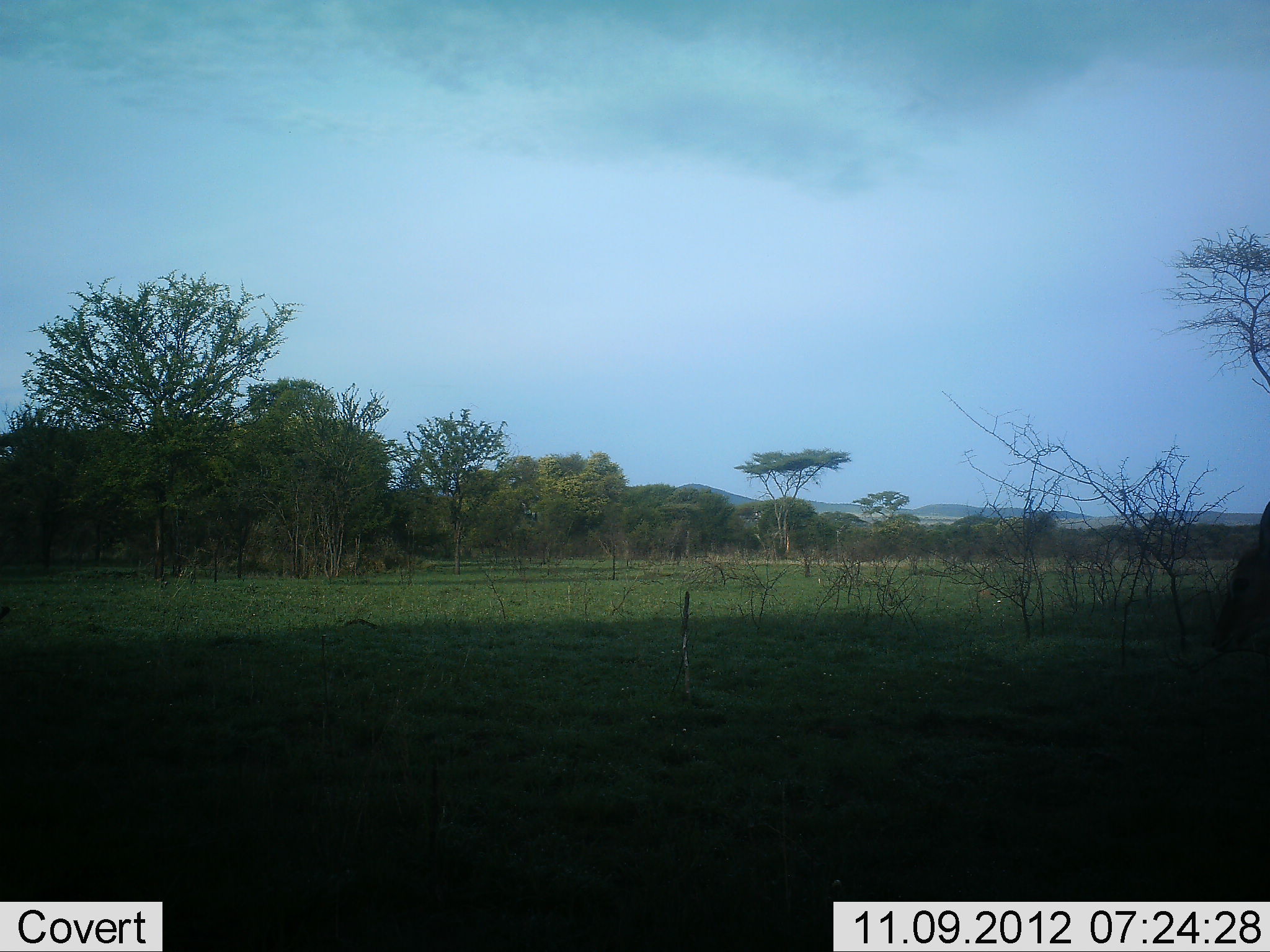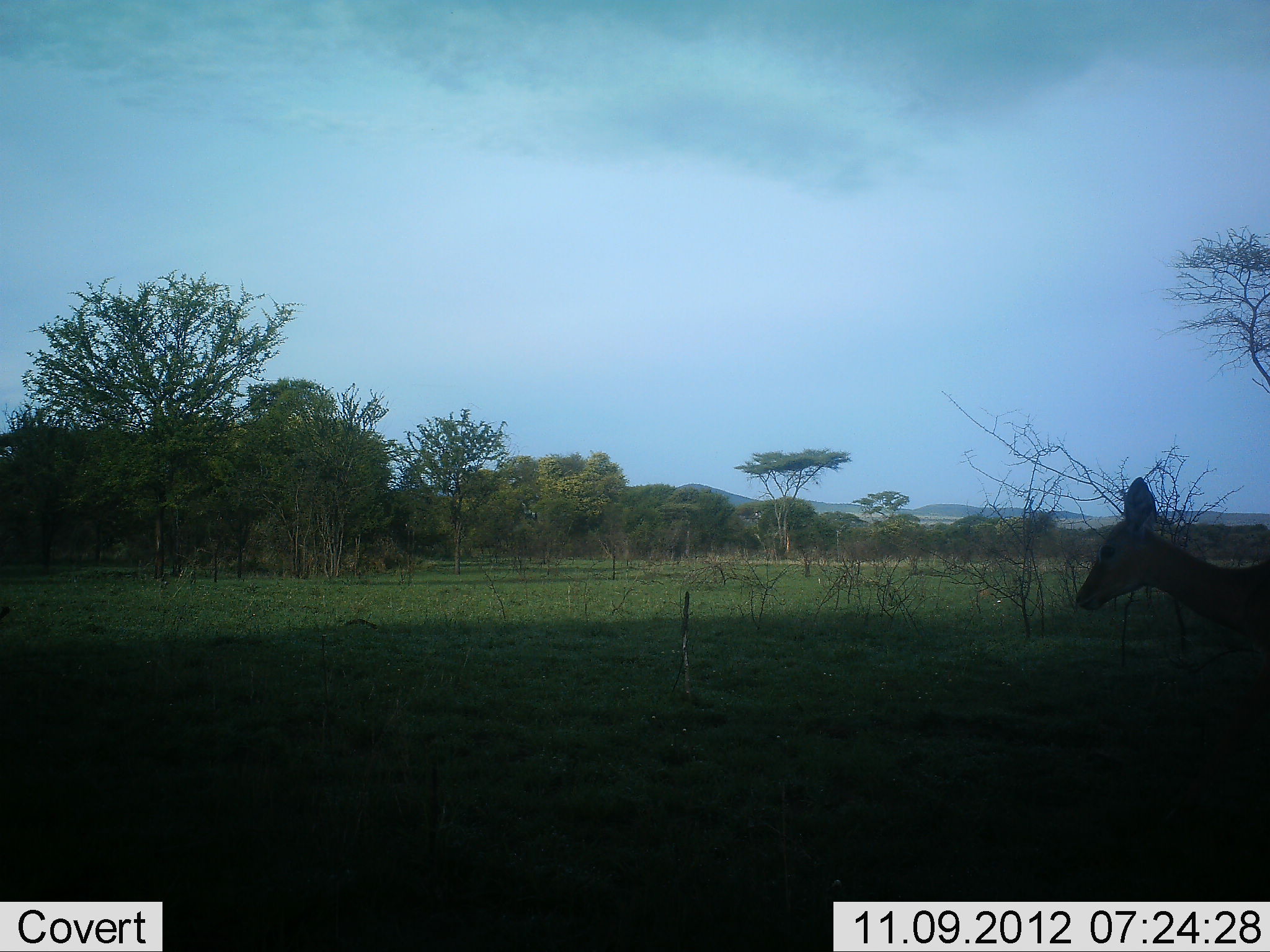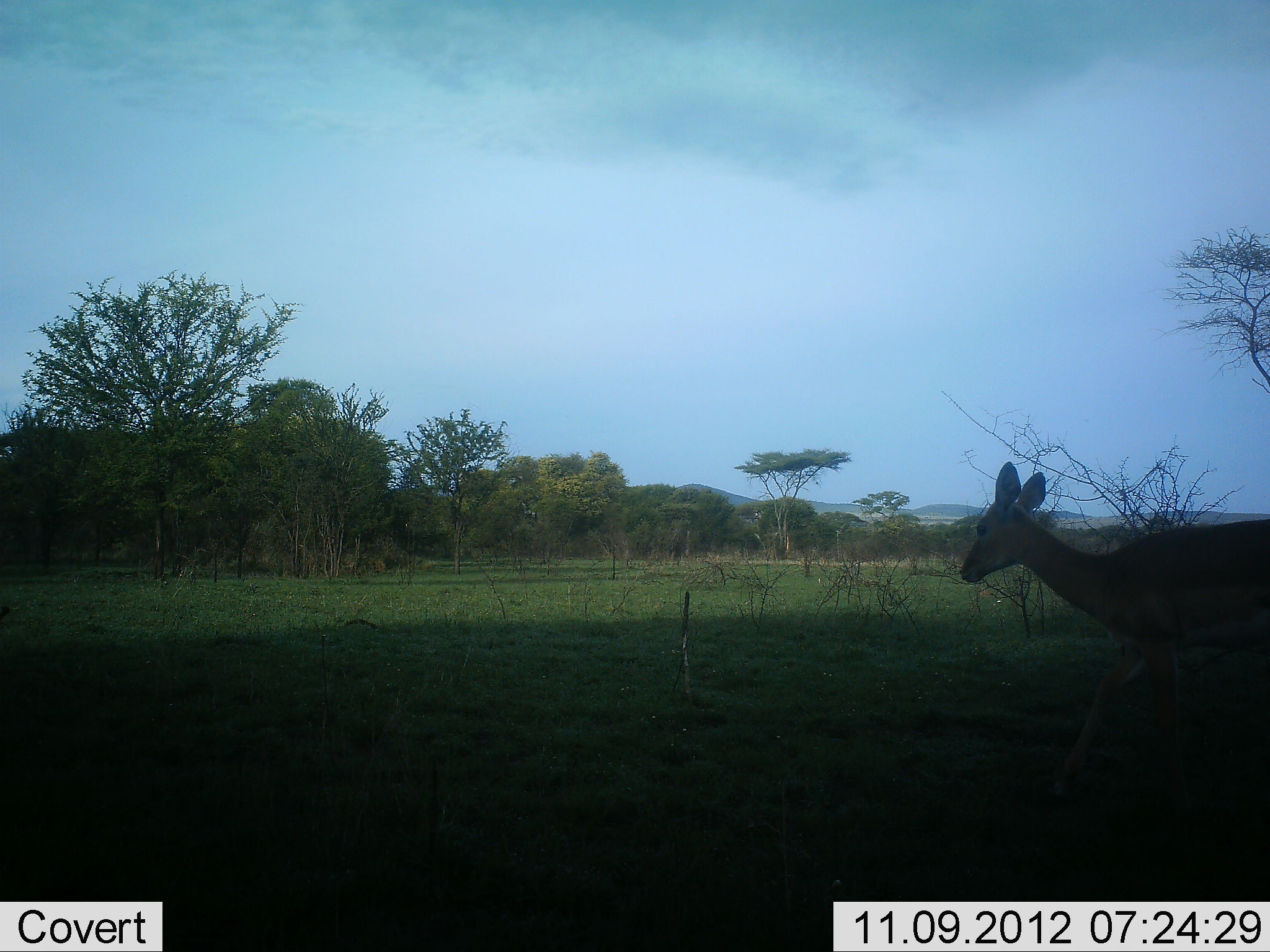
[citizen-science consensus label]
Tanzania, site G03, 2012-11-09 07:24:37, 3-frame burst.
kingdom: Animalia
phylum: Chordata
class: Mammalia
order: Artiodactyla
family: Bovidae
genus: Aepyceros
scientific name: Aepyceros melampus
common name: impala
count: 1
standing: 20%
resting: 0%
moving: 80%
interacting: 0%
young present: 0%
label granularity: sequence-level